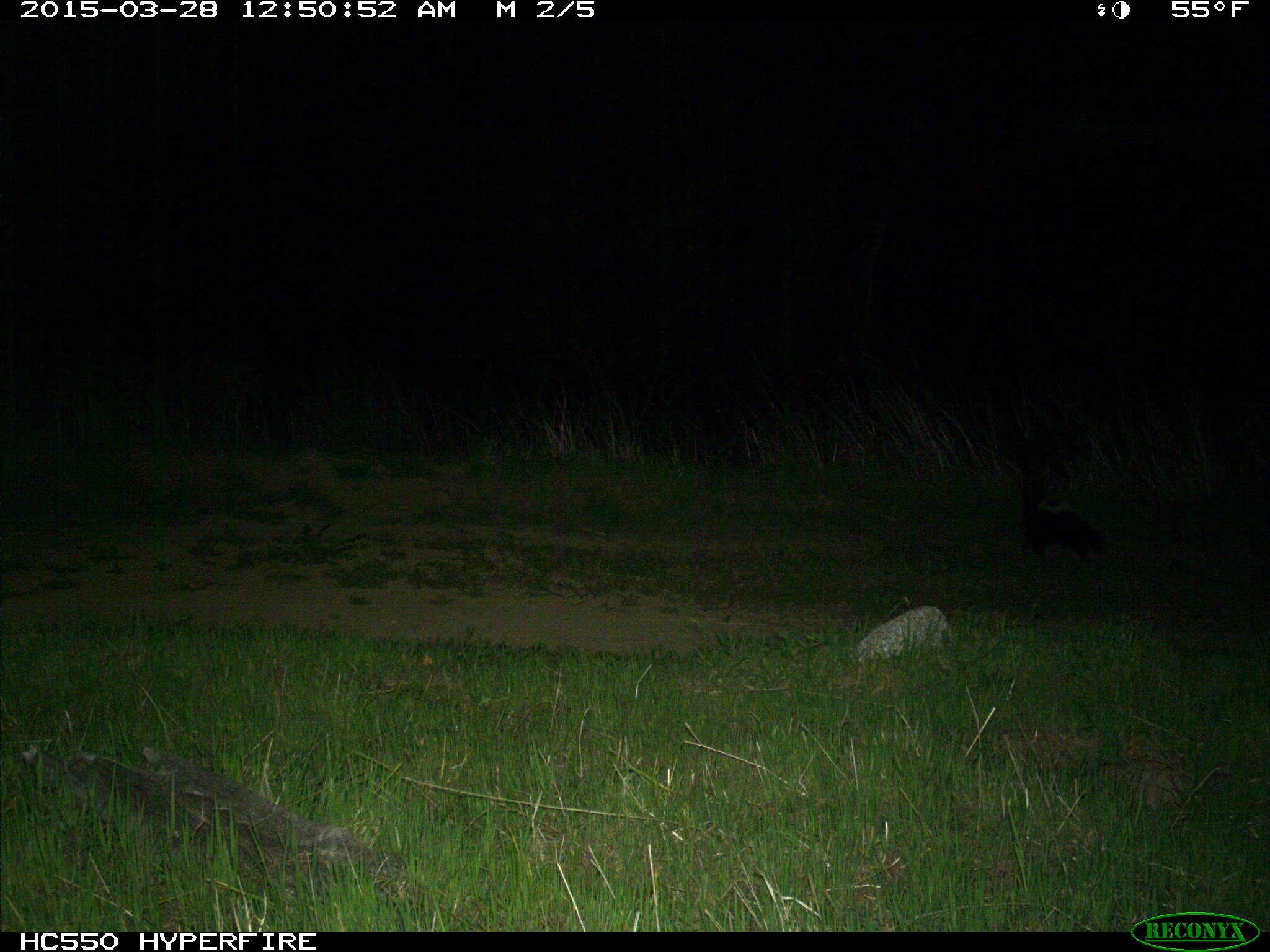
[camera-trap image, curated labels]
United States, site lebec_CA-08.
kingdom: Animalia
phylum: Chordata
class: Mammalia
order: Carnivora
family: Mephitidae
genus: Mephitis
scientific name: Mephitis mephitis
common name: striped skunk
Mephitis mephitis (striped skunk).